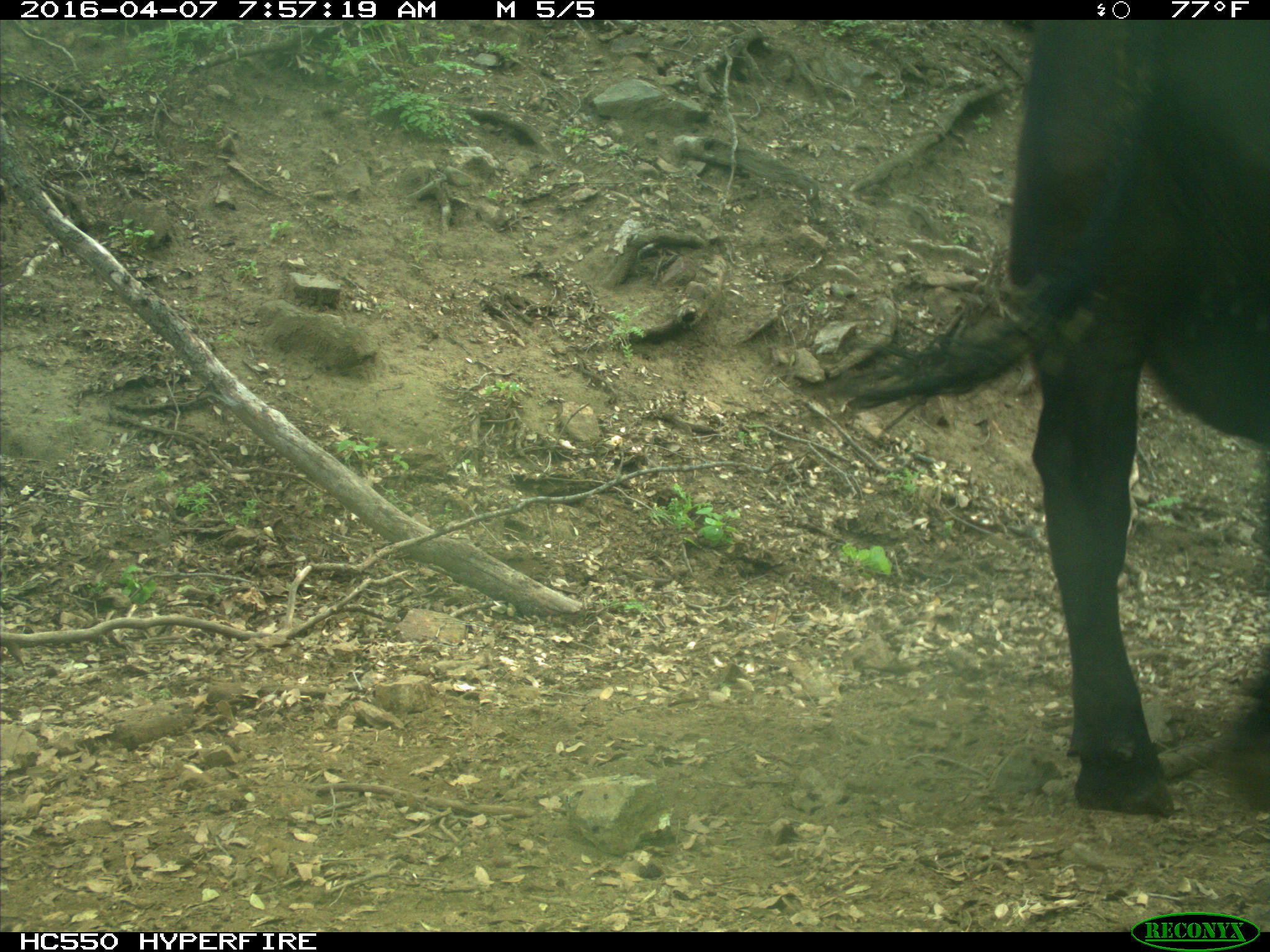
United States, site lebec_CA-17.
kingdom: Animalia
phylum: Chordata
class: Mammalia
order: Artiodactyla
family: Bovidae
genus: Bos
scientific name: Bos taurus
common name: domestic cow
Bos taurus (domestic cow).